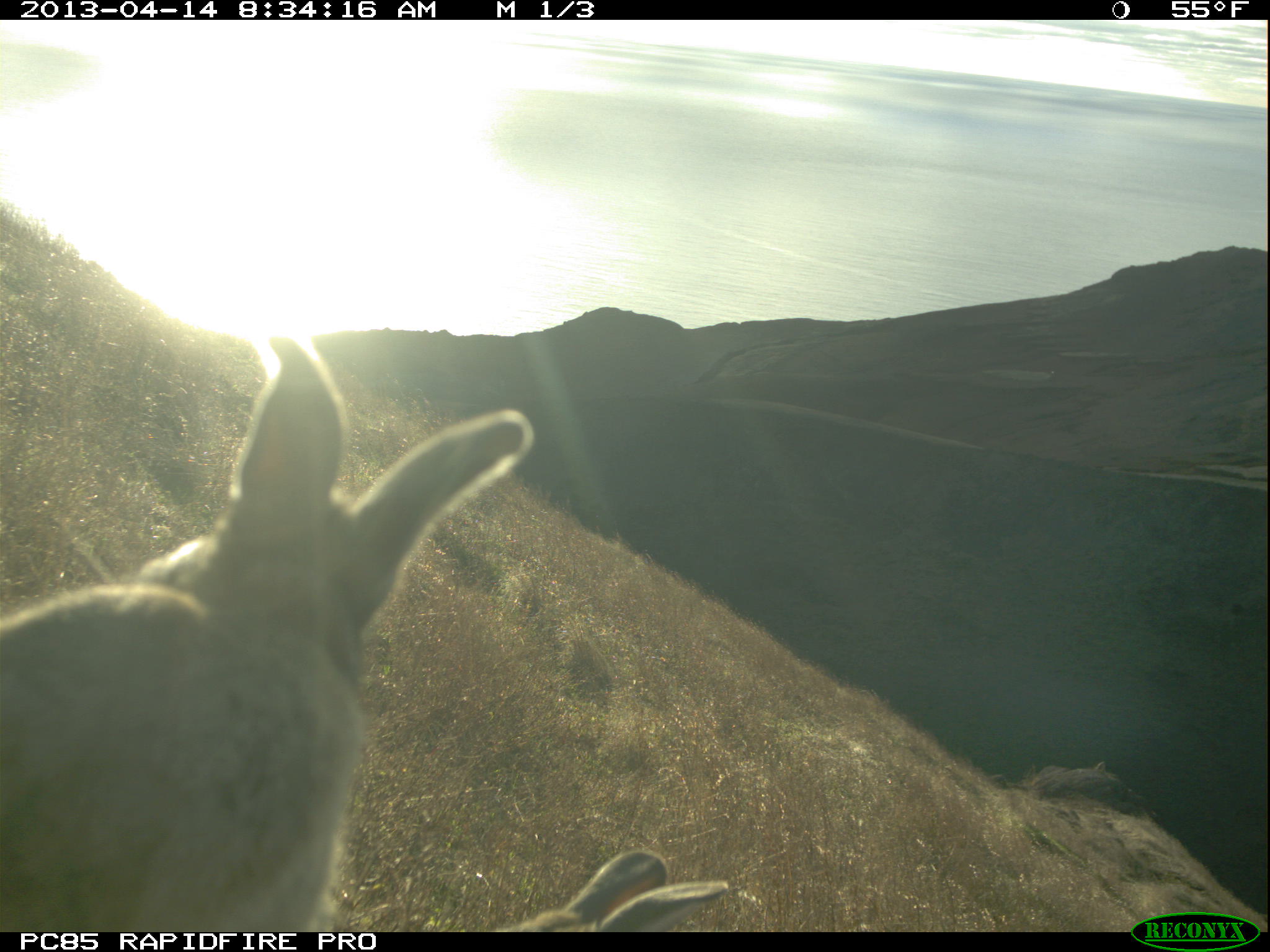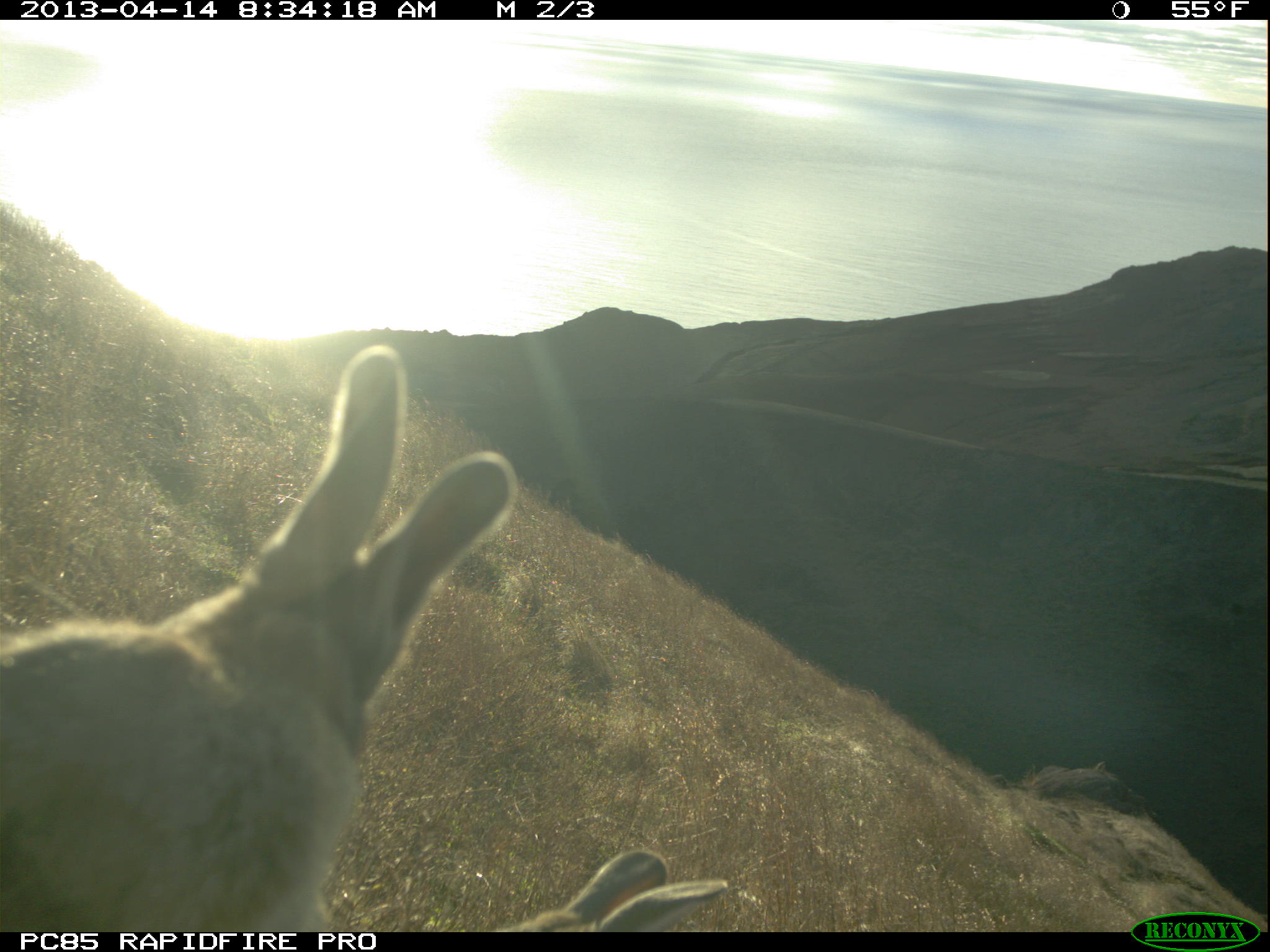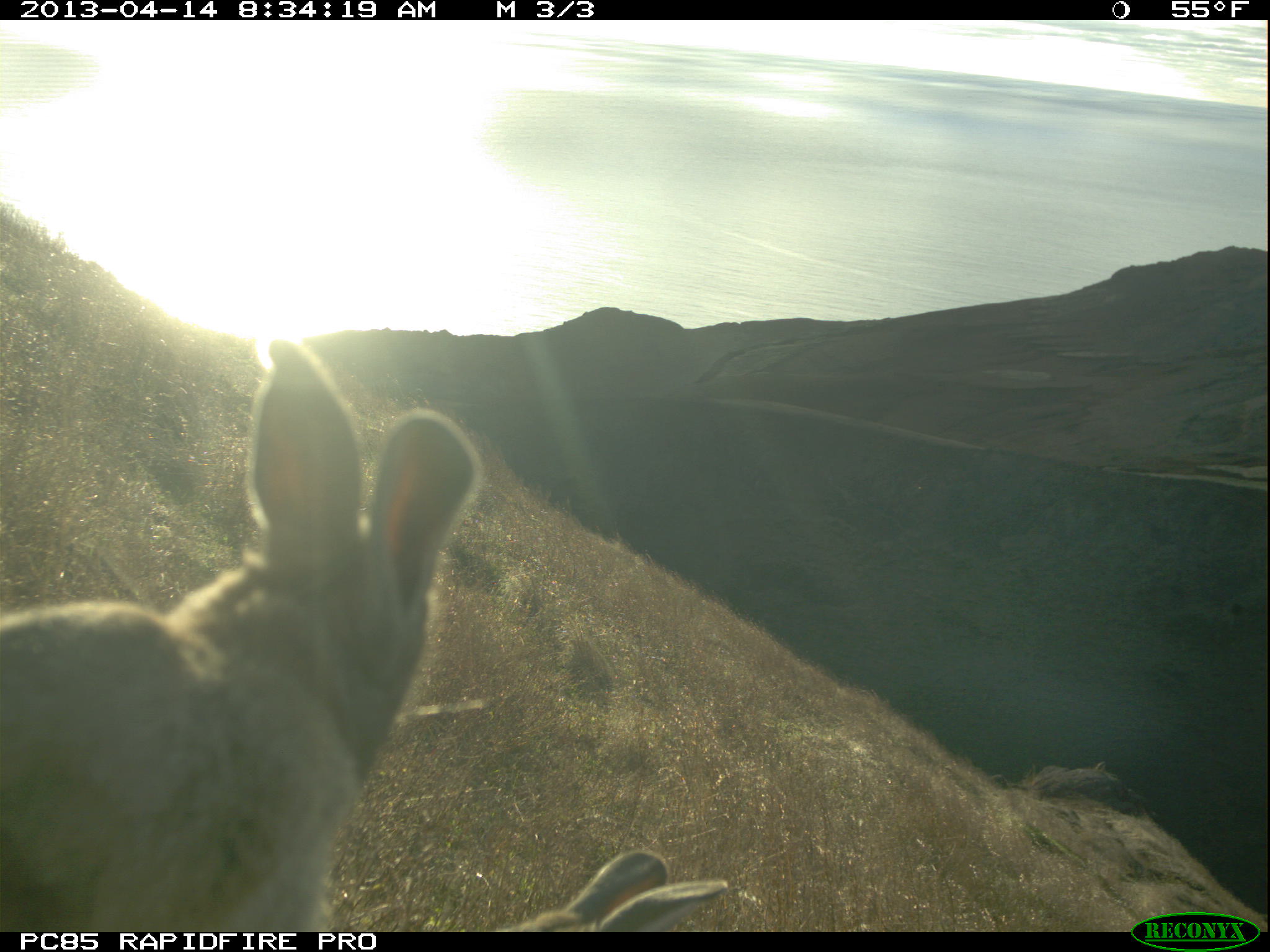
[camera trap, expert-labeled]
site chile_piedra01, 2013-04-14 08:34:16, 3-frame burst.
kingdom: Animalia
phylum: Chordata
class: Mammalia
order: Lagomorpha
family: Leporidae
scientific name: Leporidae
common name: rabbits and hares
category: rabbit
Rabbit (rabbits and hares) (Leporidae).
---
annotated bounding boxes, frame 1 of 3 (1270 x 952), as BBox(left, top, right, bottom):
rabbit: BBox(0, 330, 536, 930); BBox(513, 829, 728, 933)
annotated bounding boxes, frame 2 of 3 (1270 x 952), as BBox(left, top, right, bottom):
rabbit: BBox(0, 342, 523, 928); BBox(504, 844, 731, 928)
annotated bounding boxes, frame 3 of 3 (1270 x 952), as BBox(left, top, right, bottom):
rabbit: BBox(0, 335, 484, 935); BBox(489, 845, 729, 932)